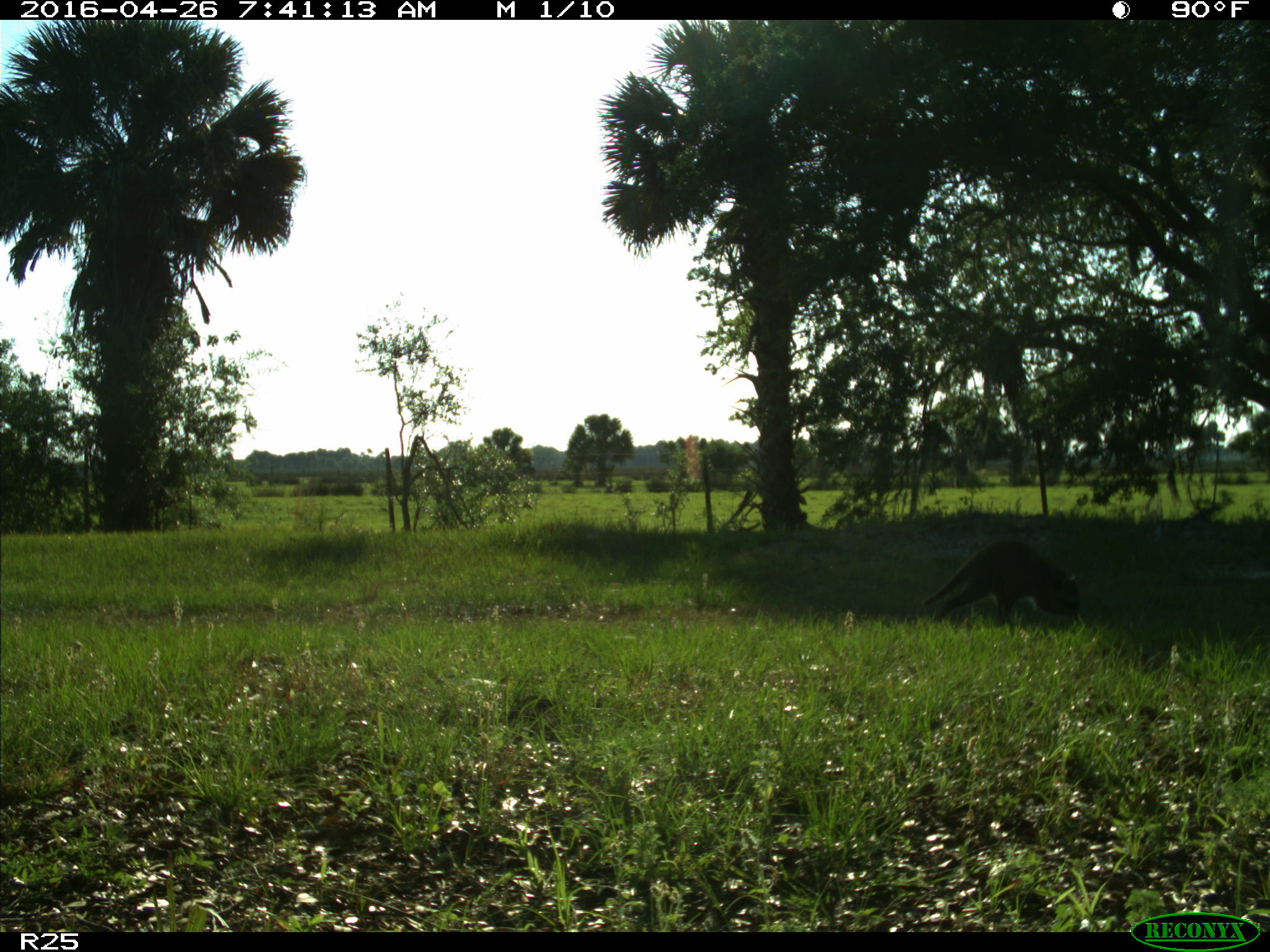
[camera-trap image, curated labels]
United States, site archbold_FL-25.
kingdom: Animalia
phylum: Chordata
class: Mammalia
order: Carnivora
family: Procyonidae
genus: Procyon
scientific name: Procyon lotor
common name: common raccoon